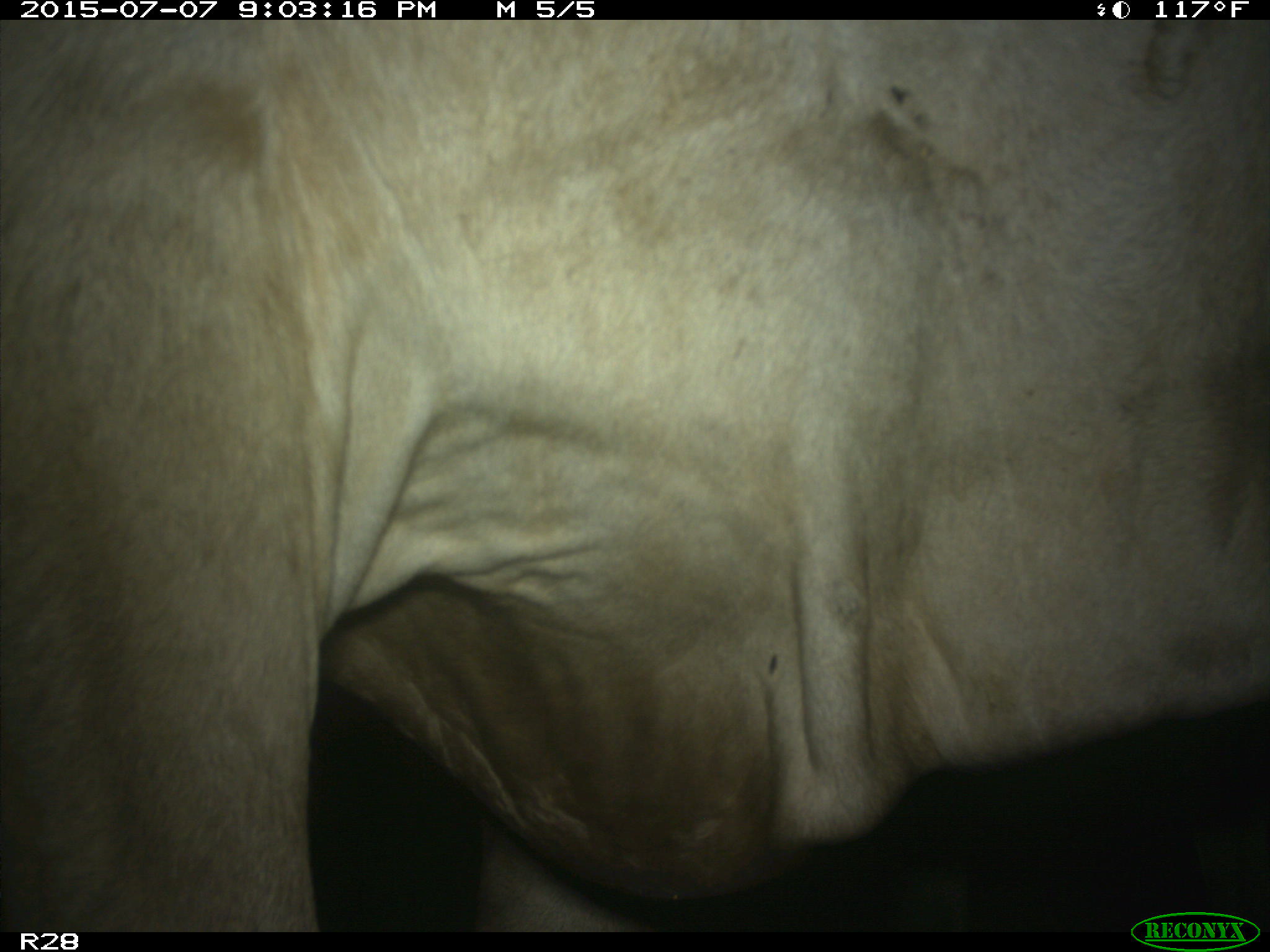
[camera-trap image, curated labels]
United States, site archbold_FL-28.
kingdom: Animalia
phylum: Chordata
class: Mammalia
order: Artiodactyla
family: Bovidae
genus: Bos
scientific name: Bos taurus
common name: domestic cow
Bos taurus (domestic cow).